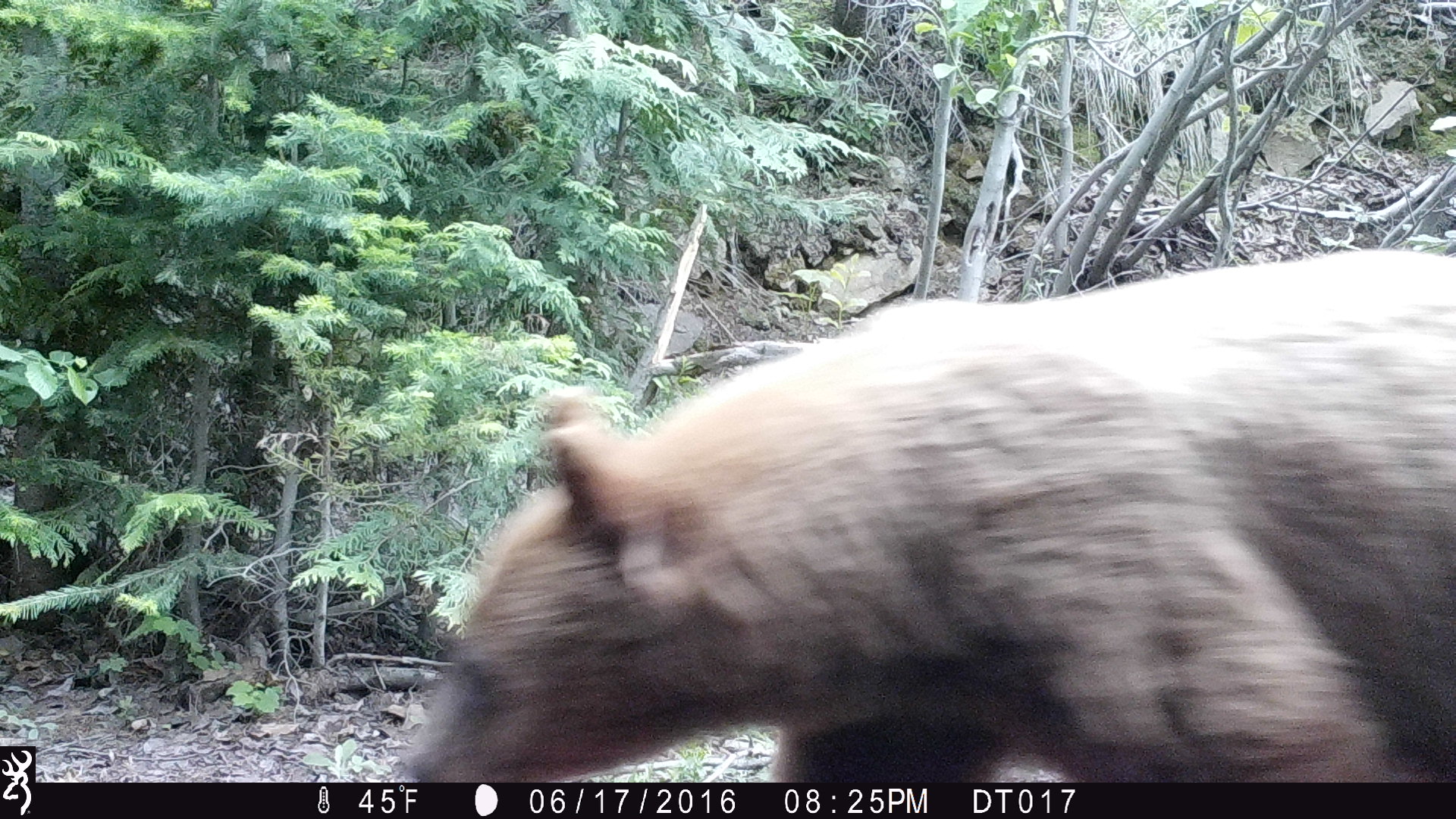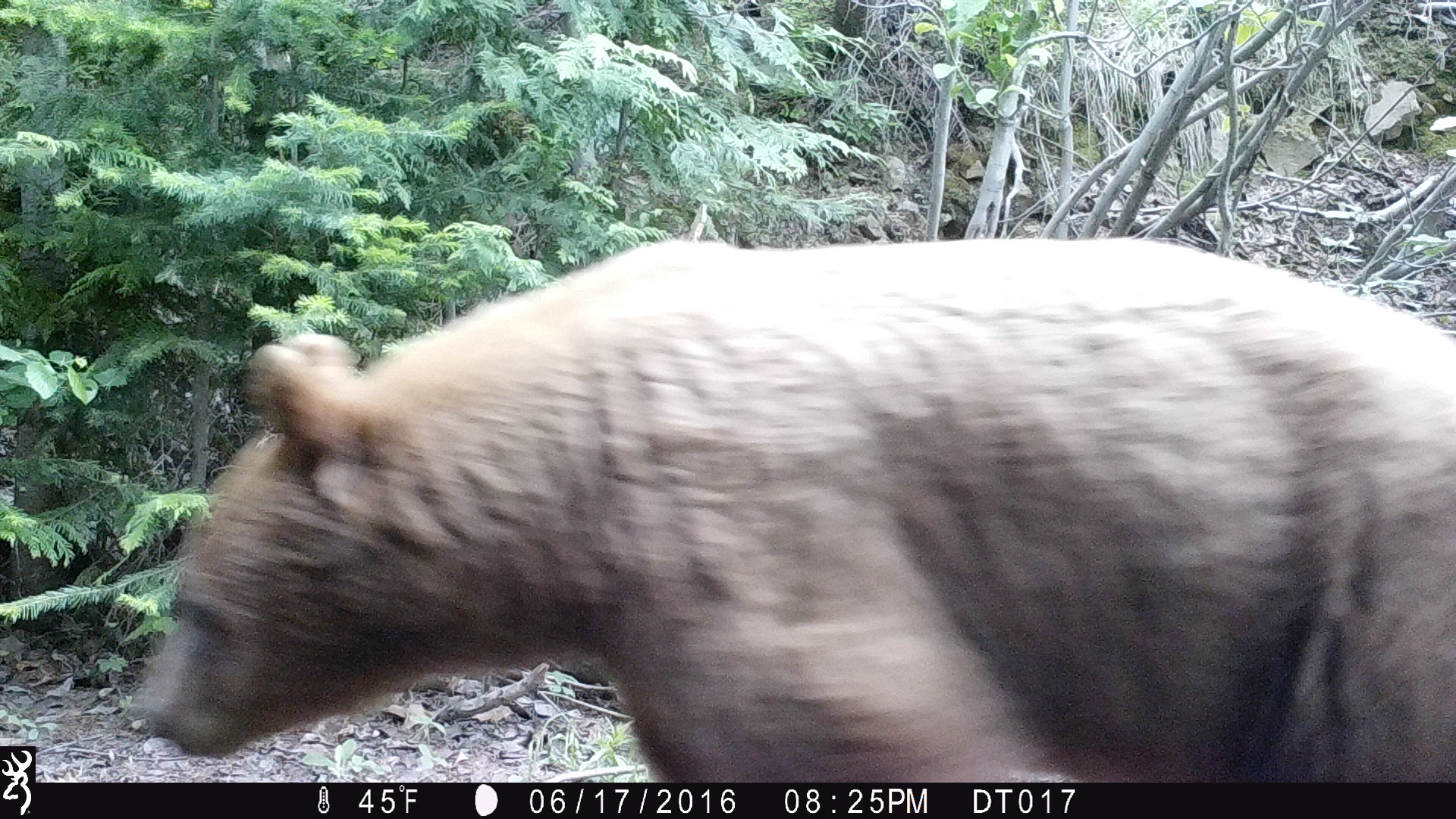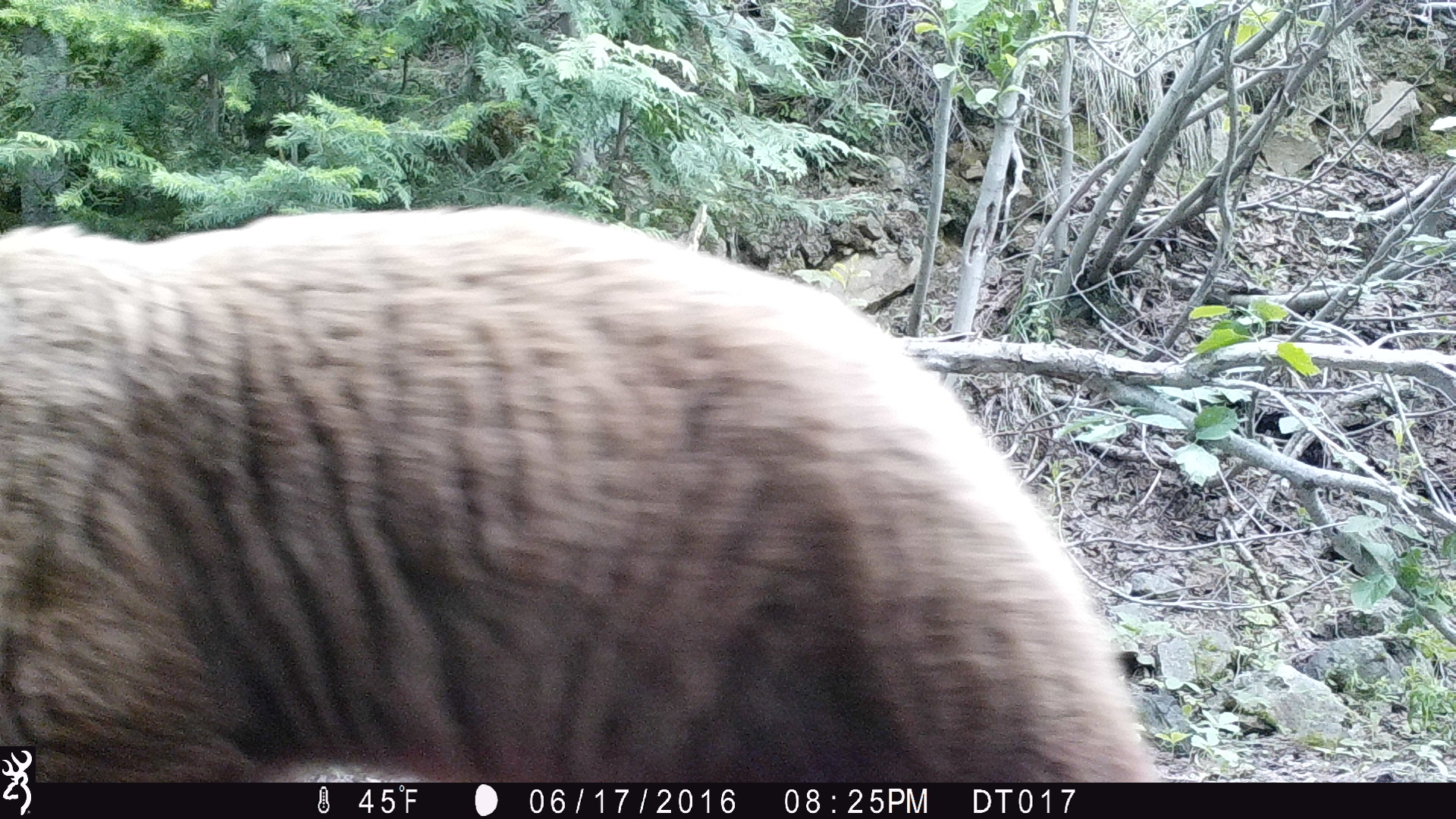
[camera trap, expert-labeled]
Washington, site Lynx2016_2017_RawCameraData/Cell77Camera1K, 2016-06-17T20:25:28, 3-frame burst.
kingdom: Animalia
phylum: Chordata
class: Mammalia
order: Carnivora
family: Ursidae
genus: Ursus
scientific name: Ursus americanus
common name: american black bear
Ursus americanus (american black bear). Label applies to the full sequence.